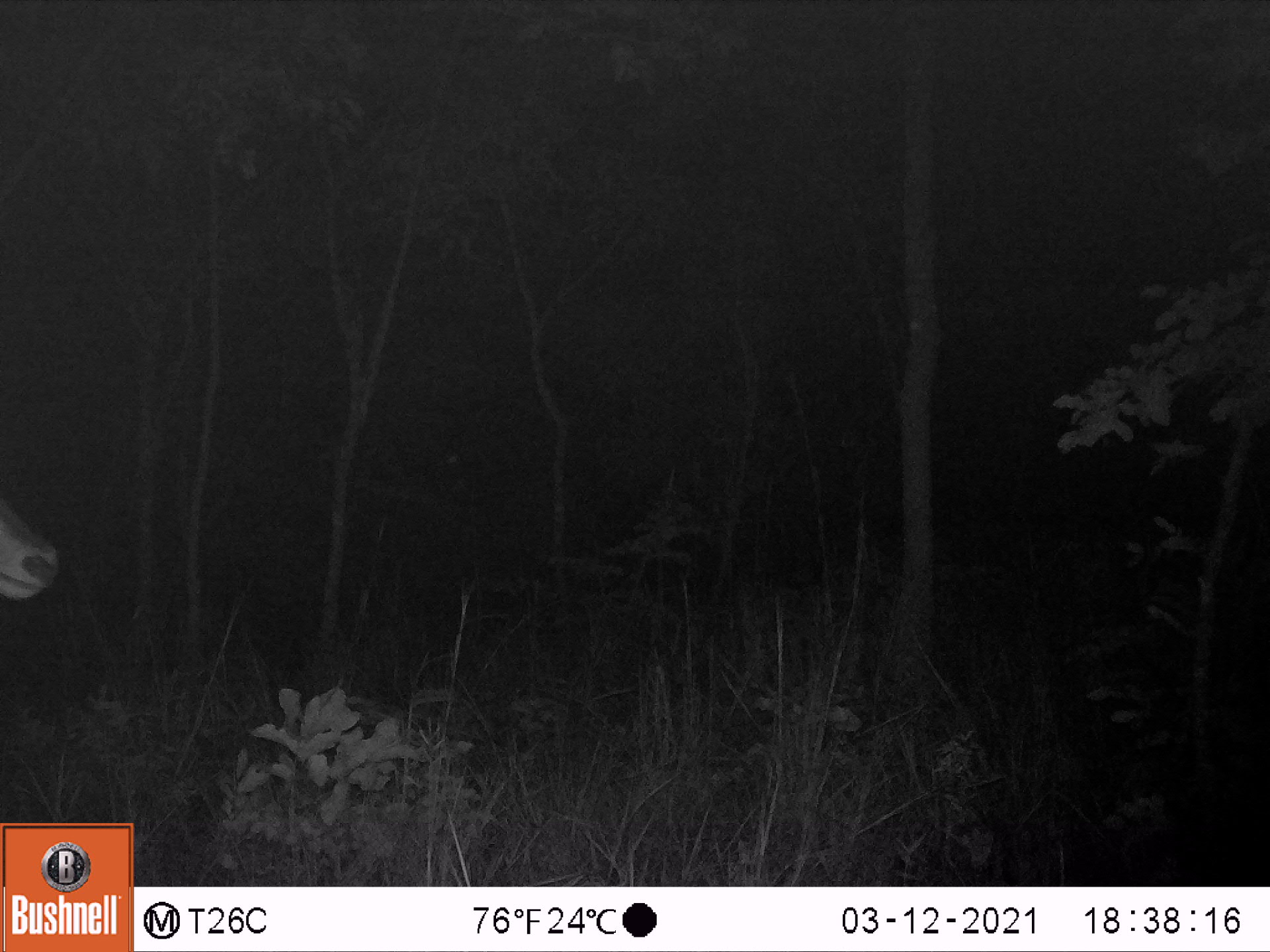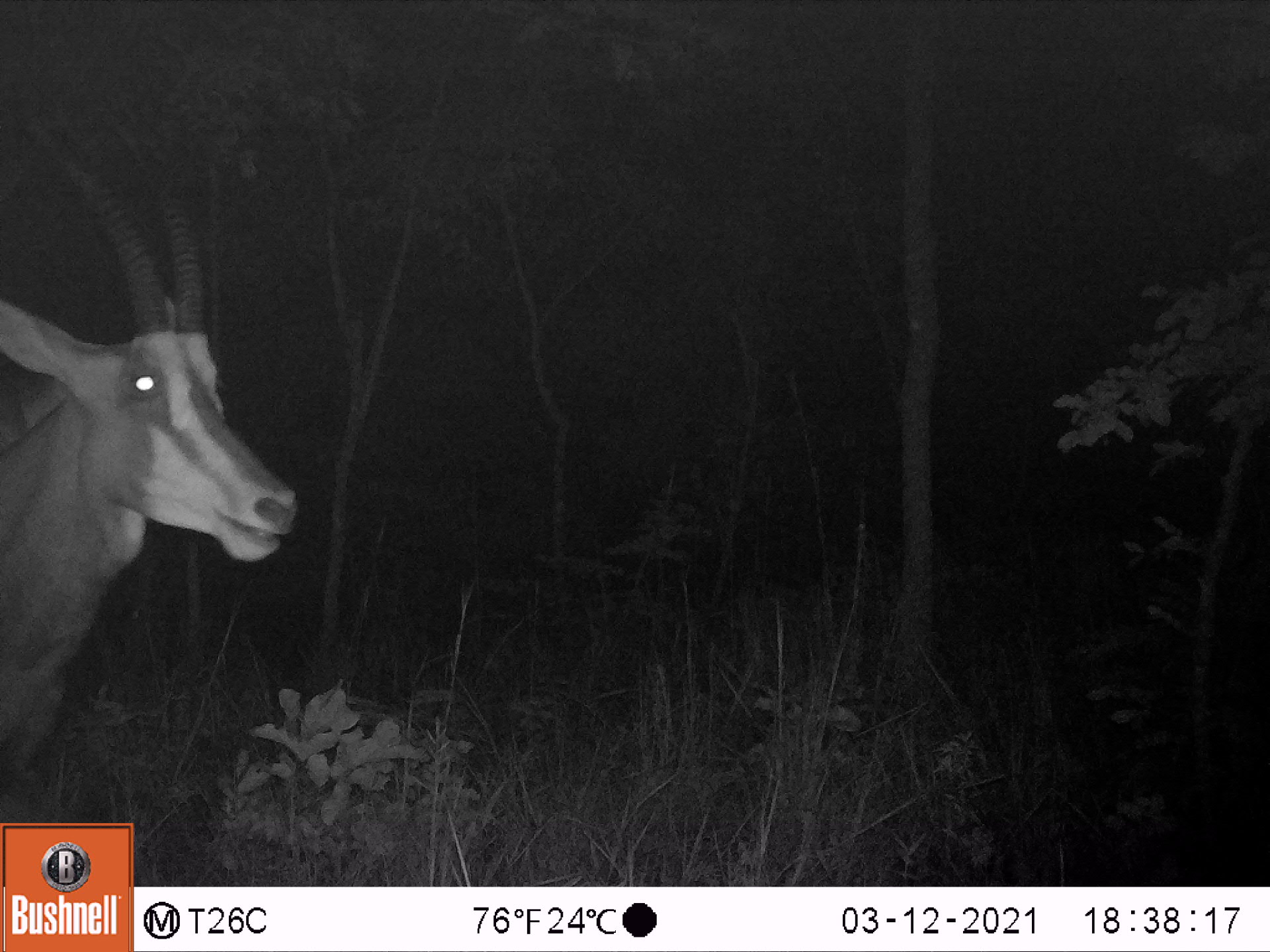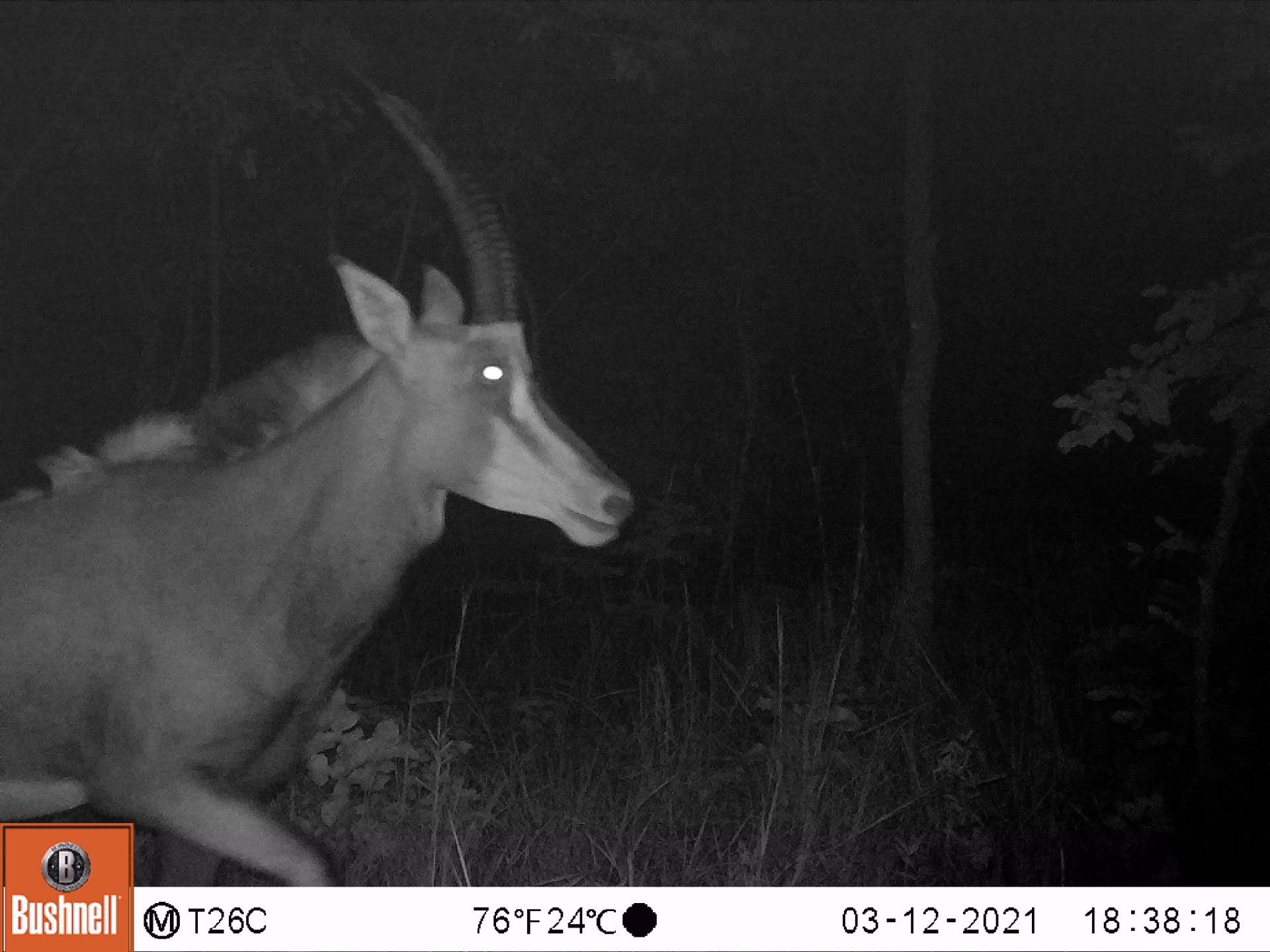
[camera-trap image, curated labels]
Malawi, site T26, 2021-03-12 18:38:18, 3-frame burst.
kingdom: Animalia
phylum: Chordata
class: Mammalia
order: Artiodactyla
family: Bovidae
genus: Hippotragus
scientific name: Hippotragus niger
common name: sable antelope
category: sable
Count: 1.